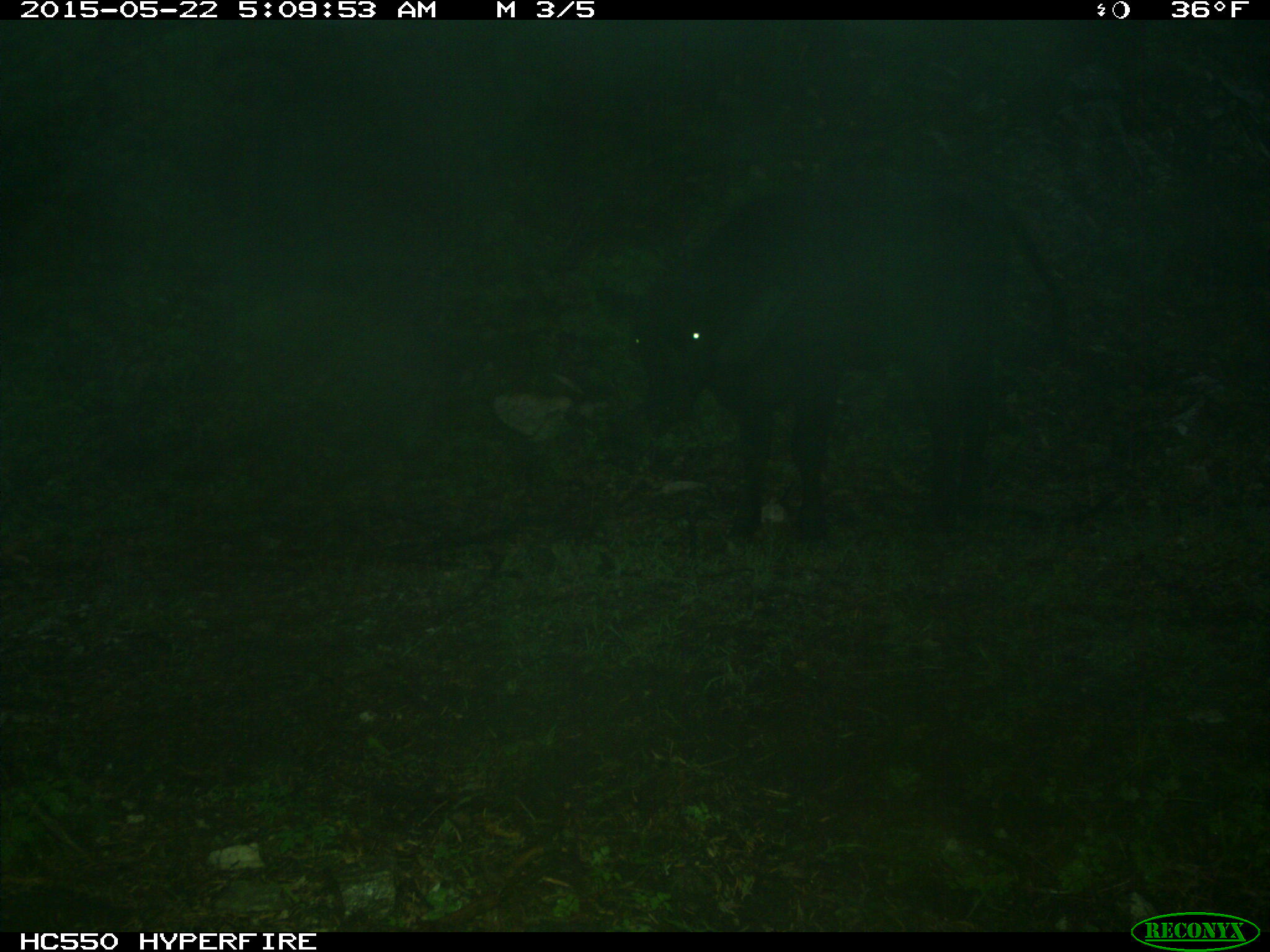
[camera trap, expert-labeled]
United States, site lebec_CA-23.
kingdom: Animalia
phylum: Chordata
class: Mammalia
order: Artiodactyla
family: Bovidae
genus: Bos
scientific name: Bos taurus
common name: domestic cow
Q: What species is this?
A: Bos taurus (domestic cow).